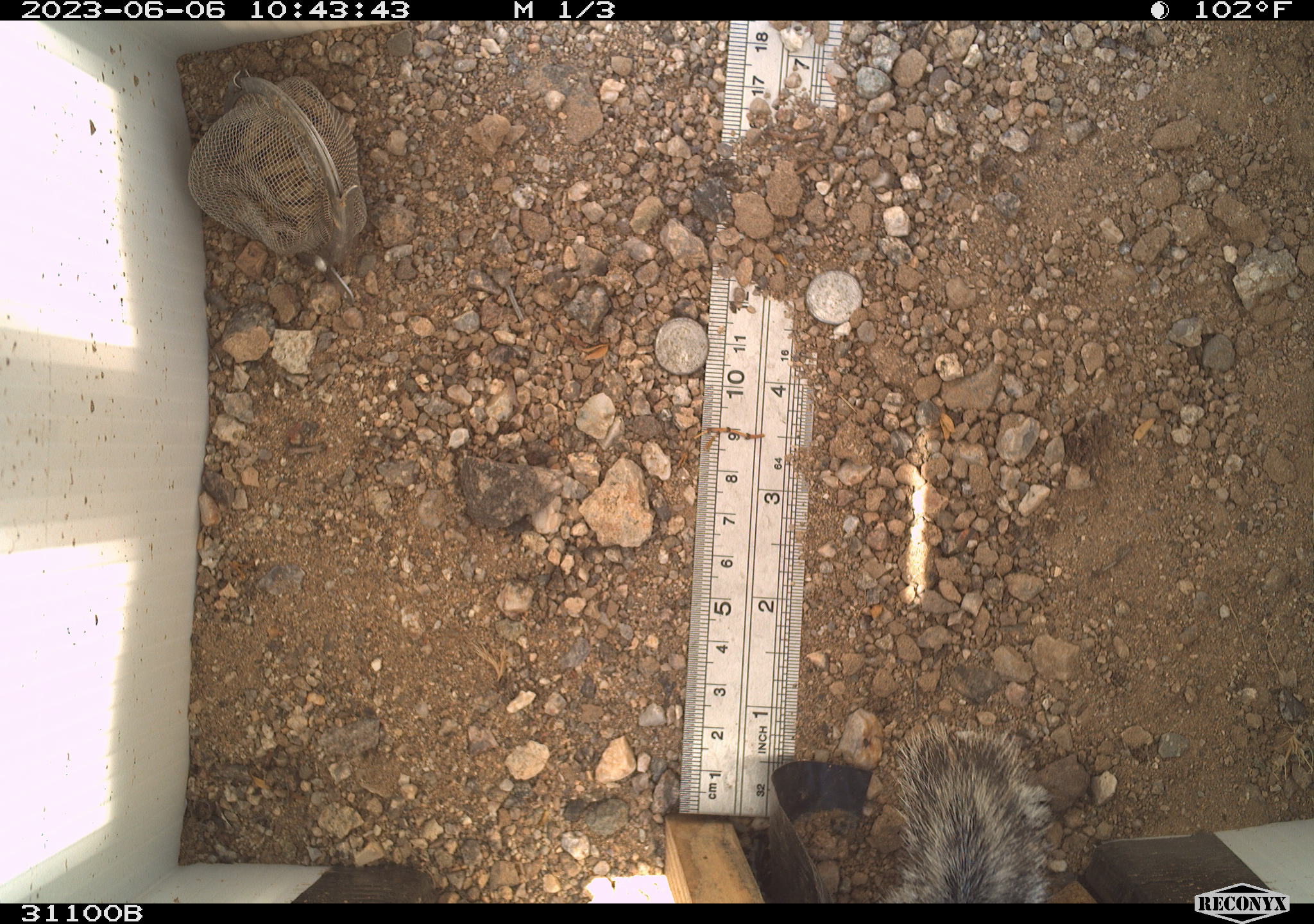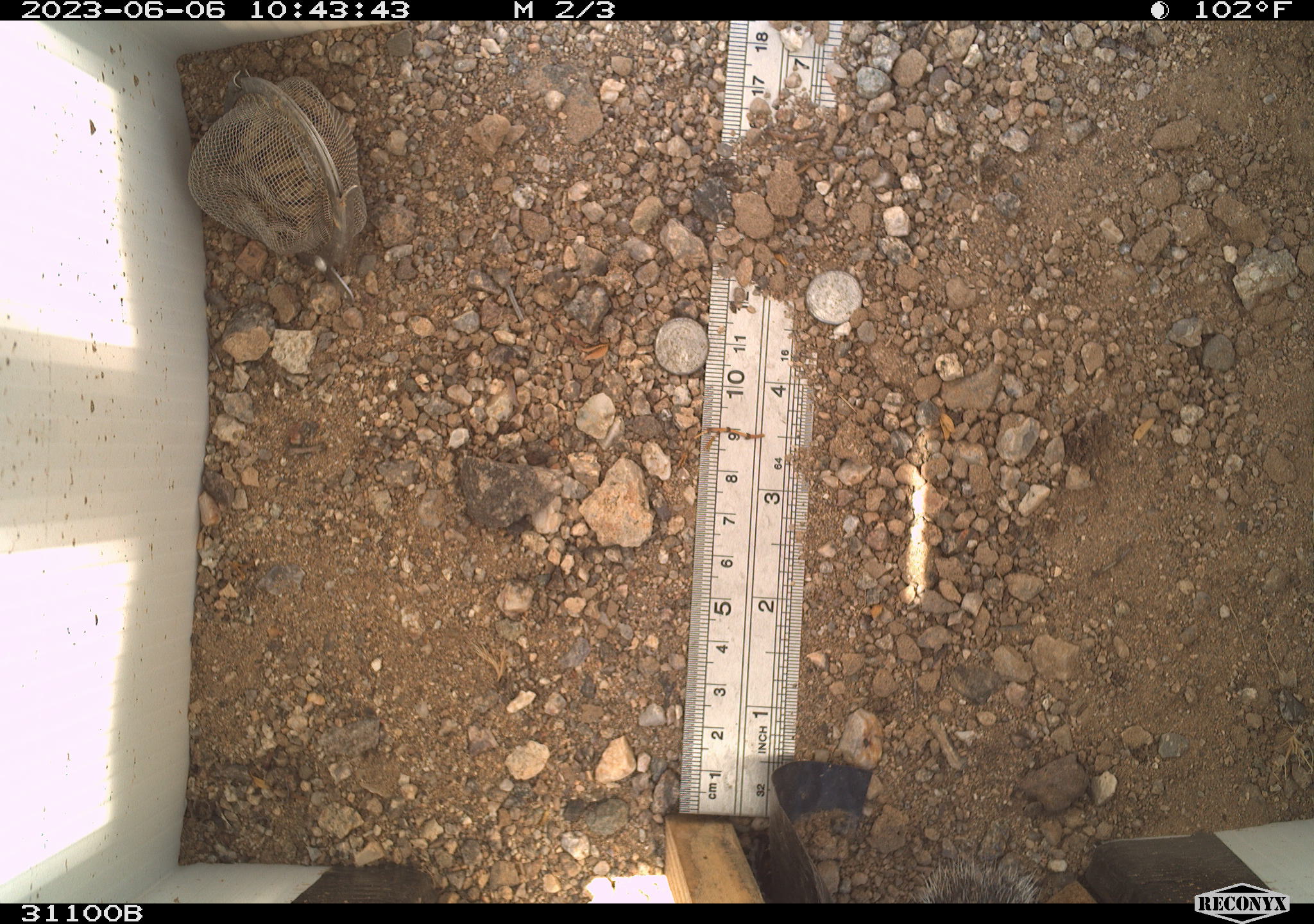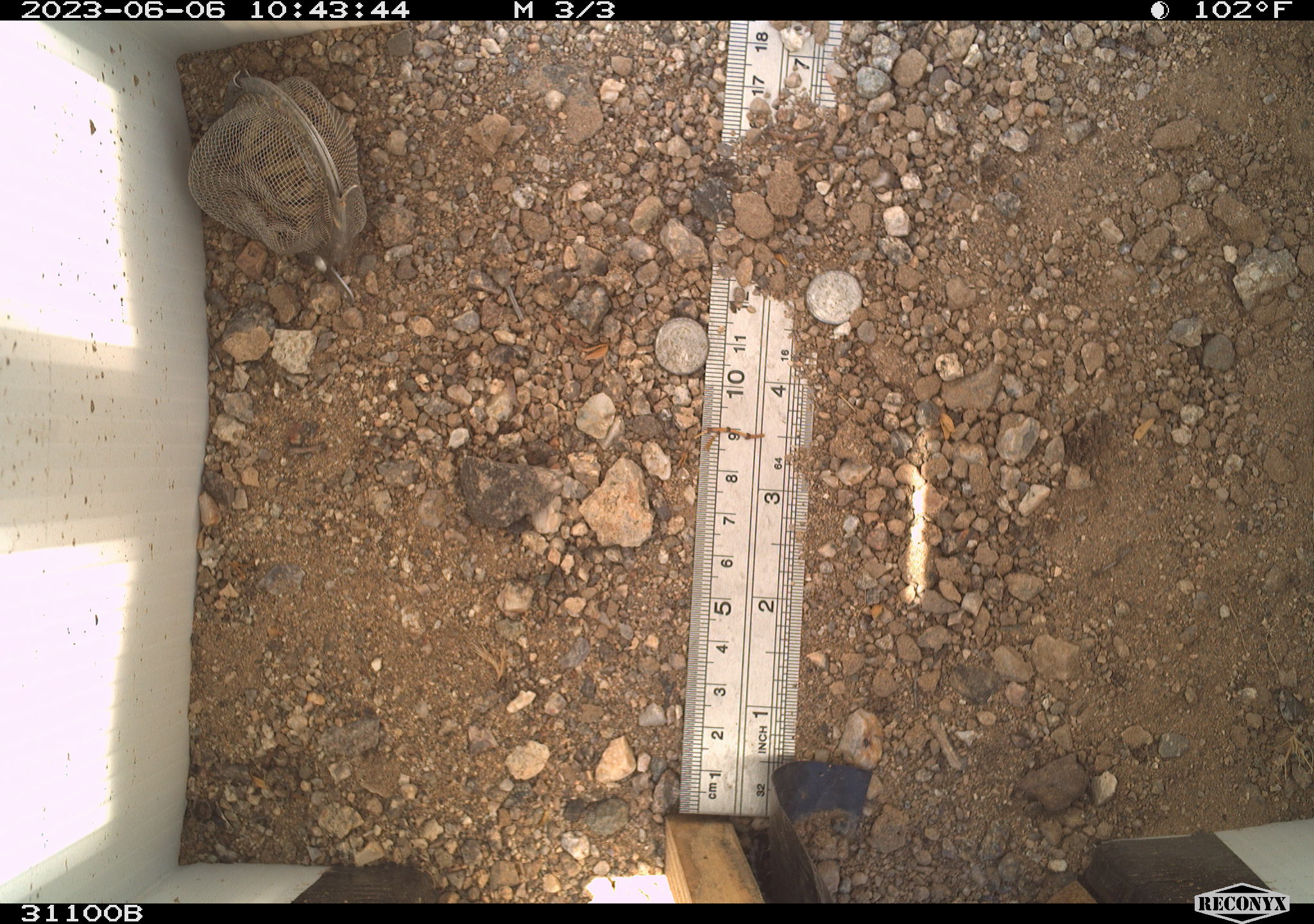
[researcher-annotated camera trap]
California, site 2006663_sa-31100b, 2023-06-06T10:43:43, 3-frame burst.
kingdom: Animalia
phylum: Chordata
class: Mammalia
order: Rodentia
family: Sciuridae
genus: Ammospermophilus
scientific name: Ammospermophilus leucurus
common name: white-tailed antelope squirrel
White-tailed antelope squirrel (Ammospermophilus leucurus).